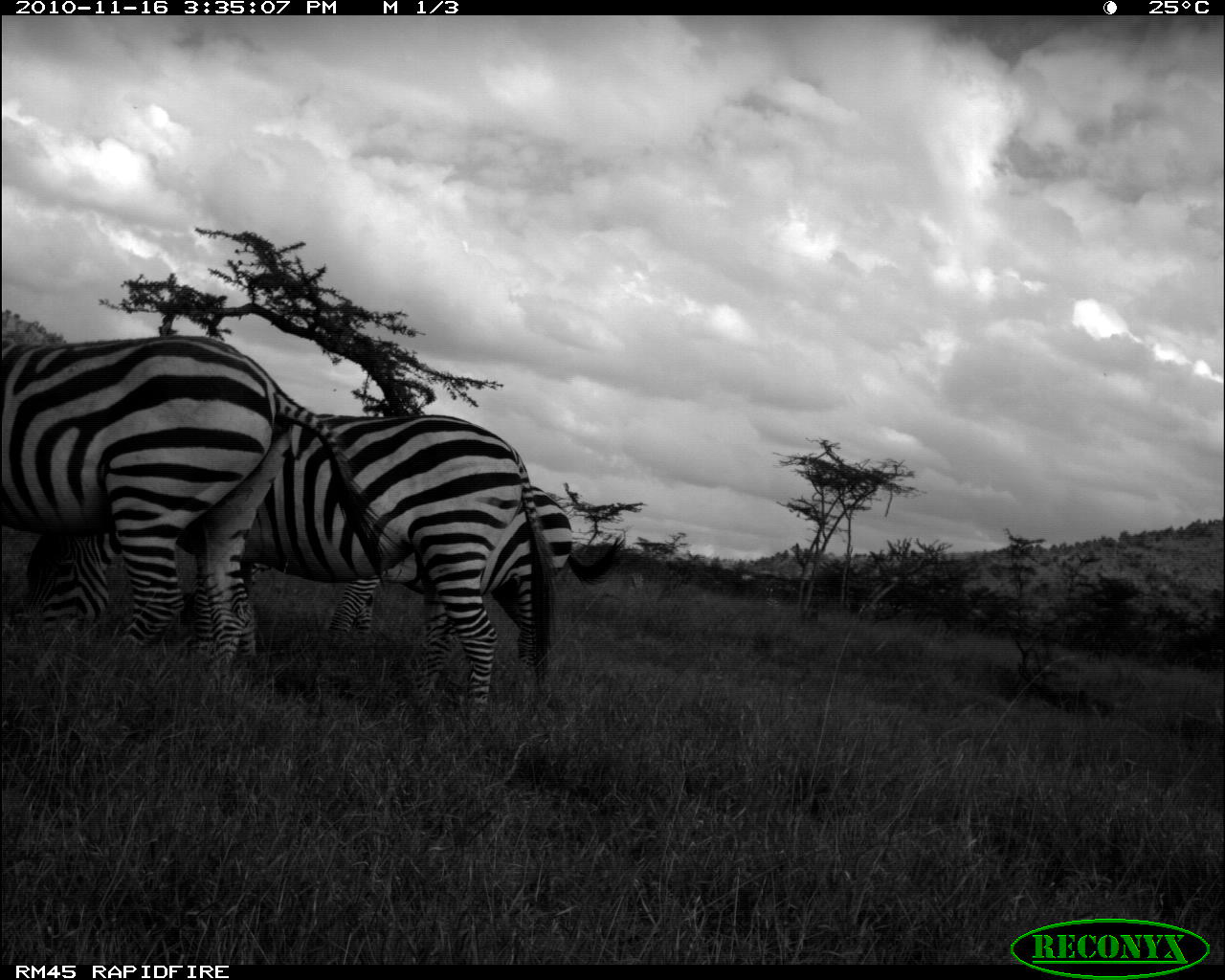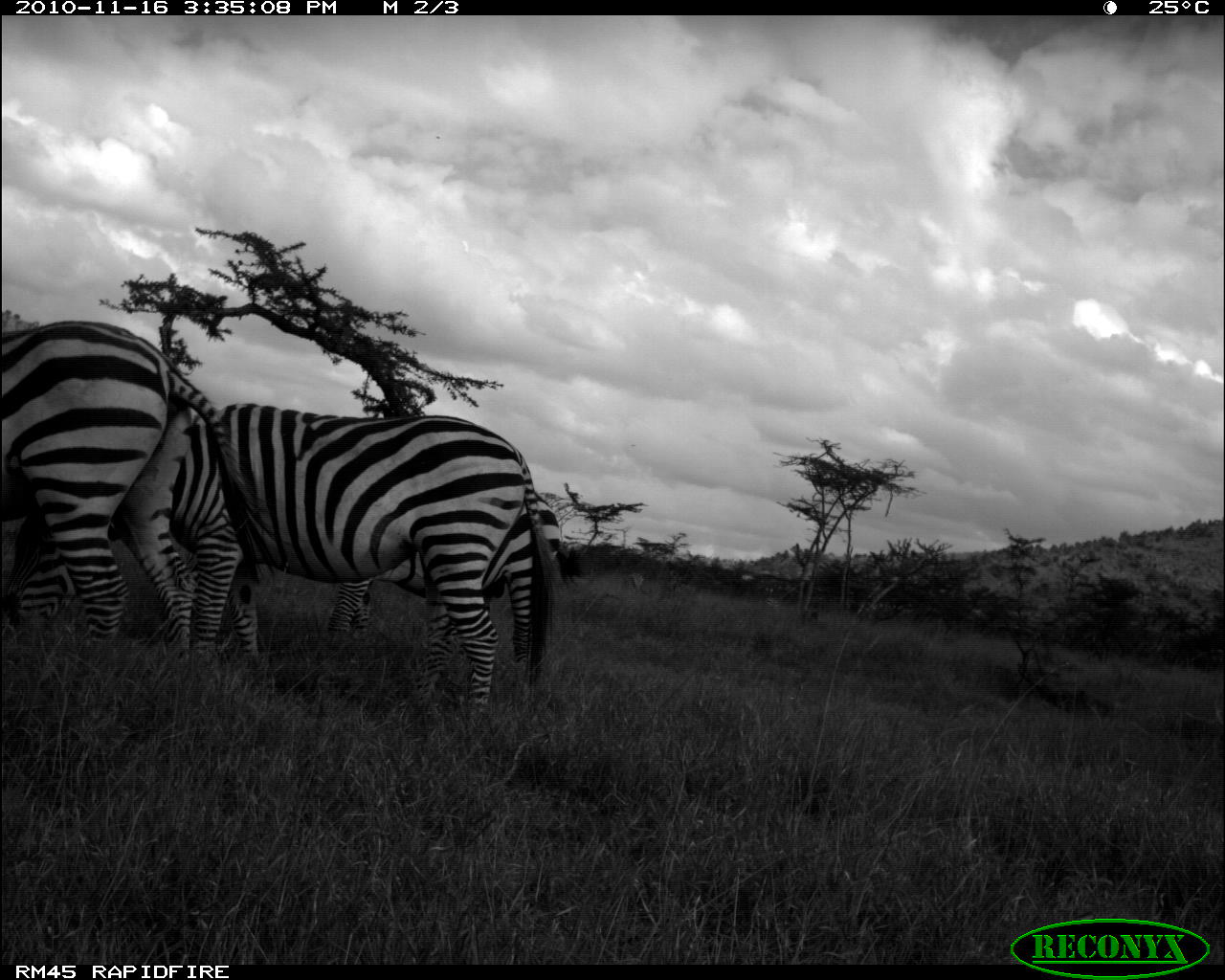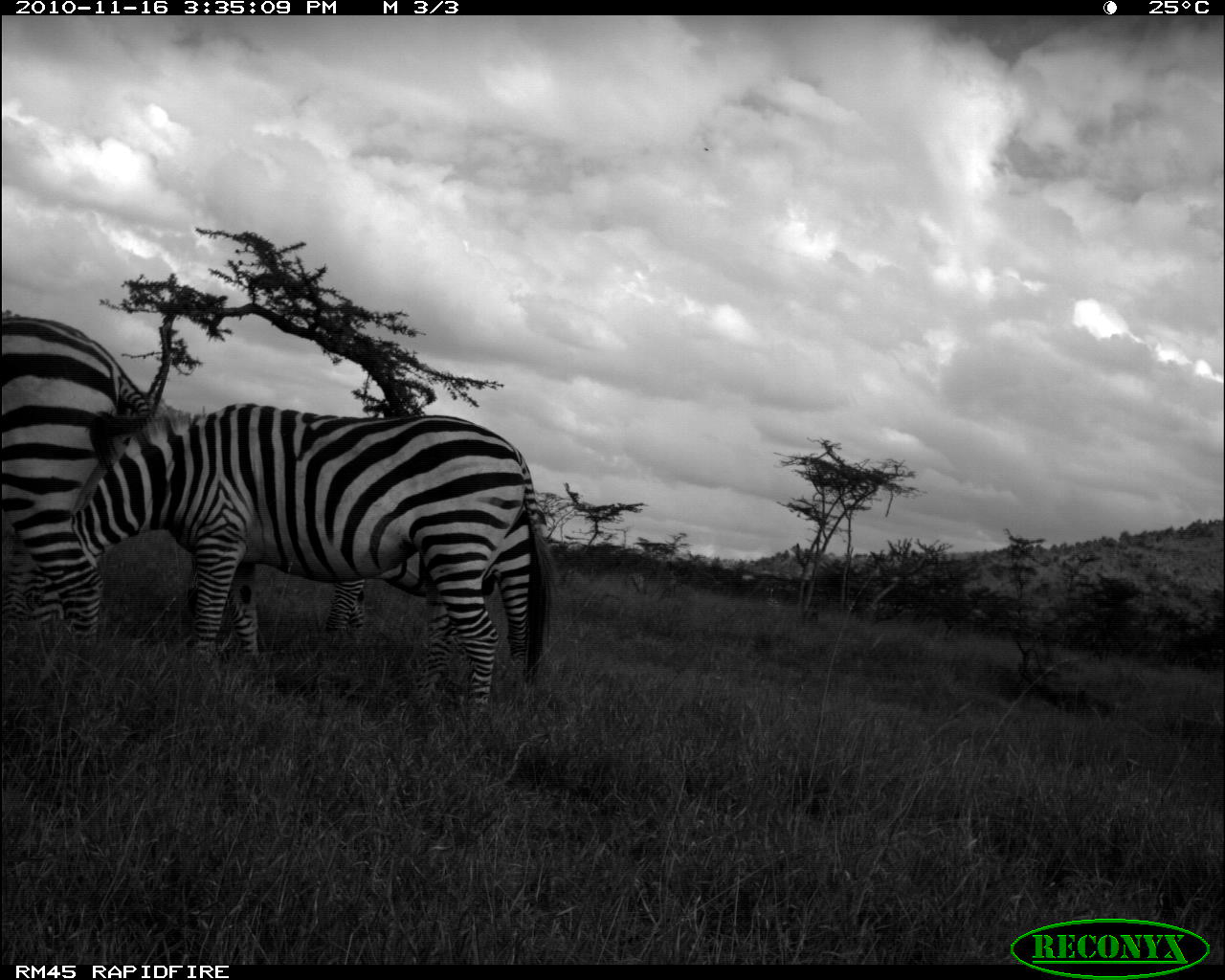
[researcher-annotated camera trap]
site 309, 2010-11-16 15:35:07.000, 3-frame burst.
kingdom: Animalia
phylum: Chordata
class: Mammalia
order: Perissodactyla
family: Equidae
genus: Equus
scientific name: Equus quagga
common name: plains zebra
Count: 3.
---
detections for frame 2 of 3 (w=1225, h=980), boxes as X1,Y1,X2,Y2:
equus quagga: 3,403,558,710; 2,320,279,660; 325,491,584,670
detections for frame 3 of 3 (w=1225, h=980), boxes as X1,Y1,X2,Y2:
equus quagga: 73,399,552,712; 2,311,159,638; 318,501,549,668